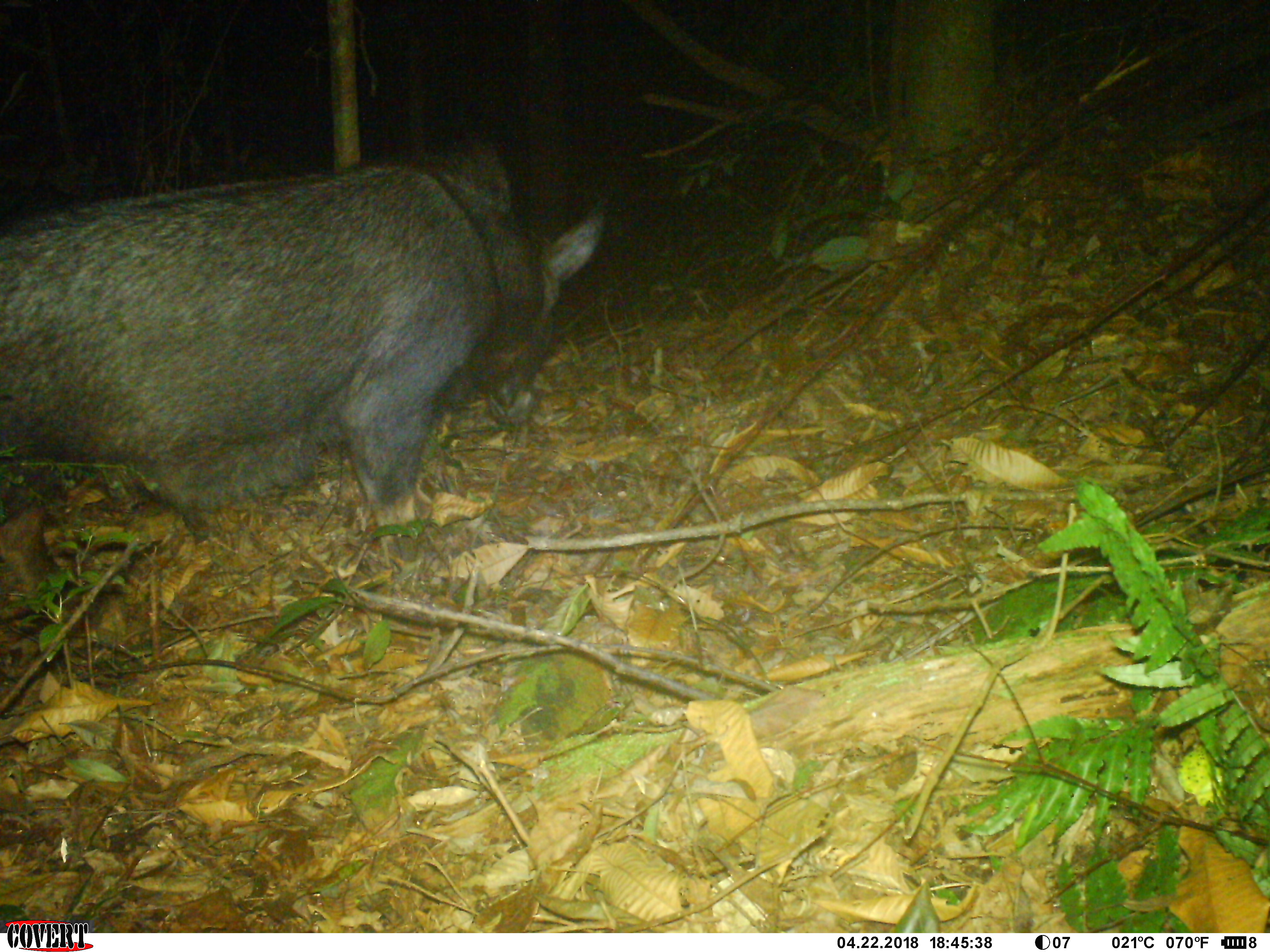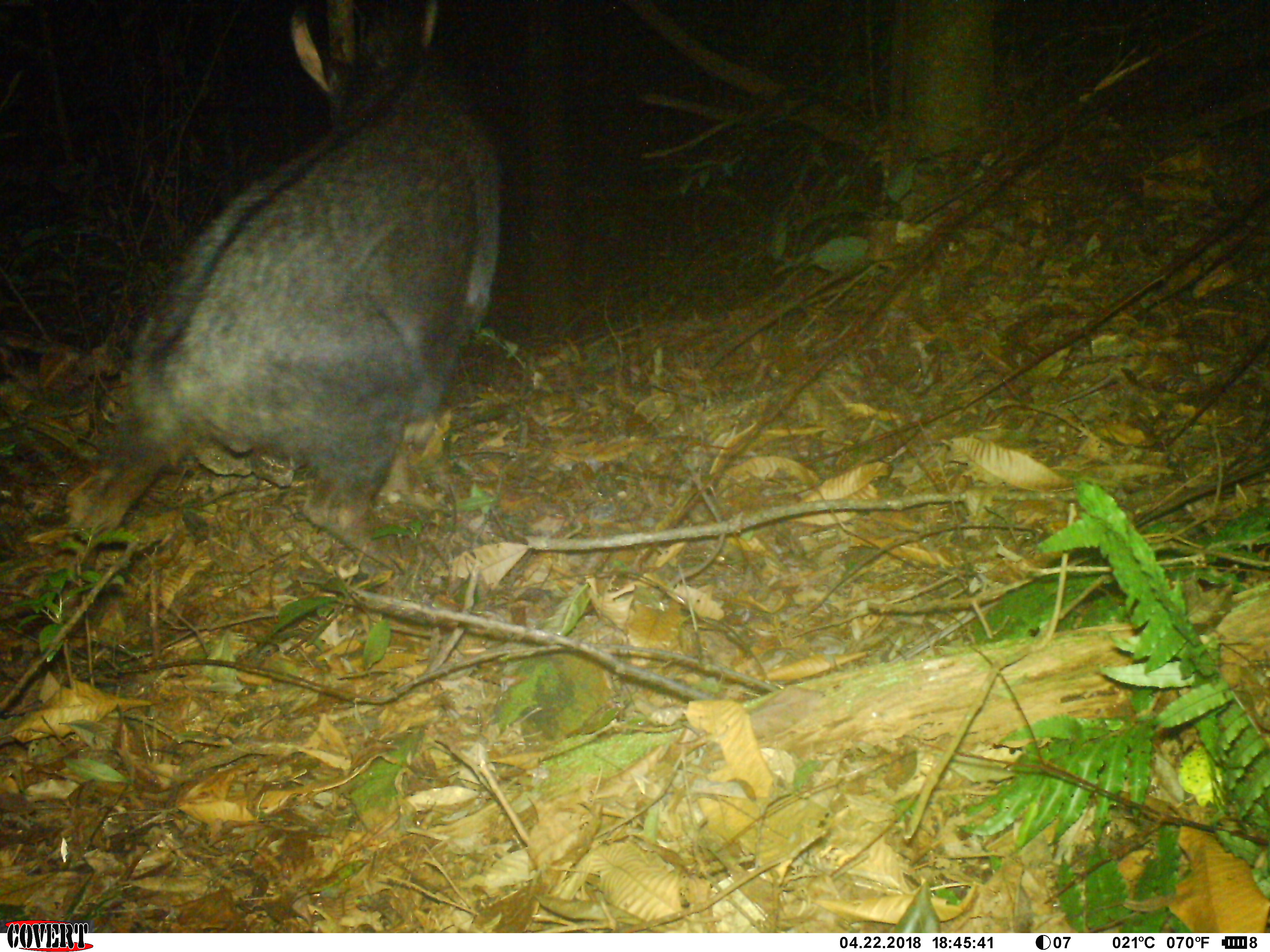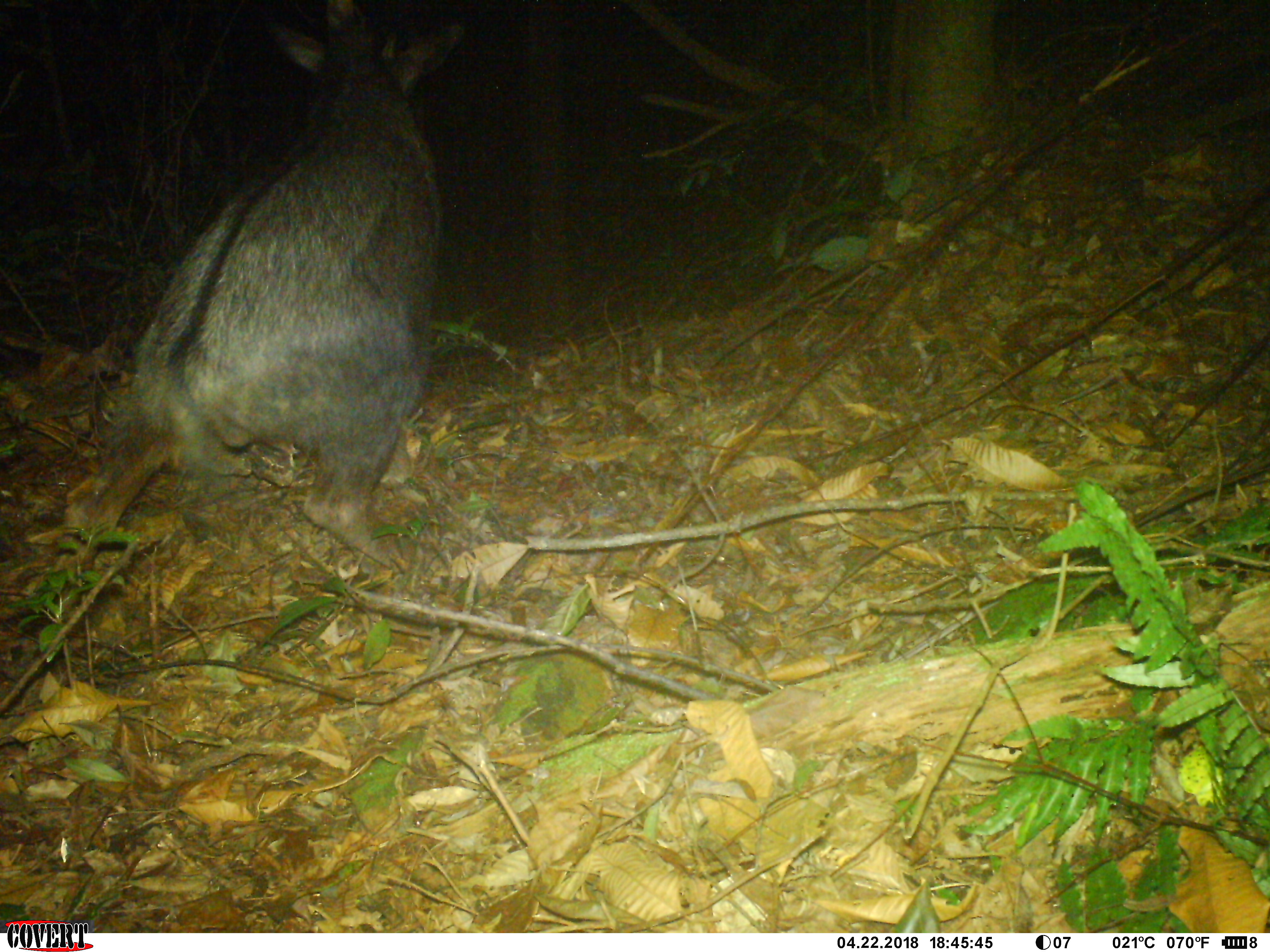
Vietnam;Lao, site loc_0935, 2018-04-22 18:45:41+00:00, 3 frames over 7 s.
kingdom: Animalia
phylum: Chordata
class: Mammalia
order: Artiodactyla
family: Bovidae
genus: Capricornis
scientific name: Capricornis sumatraensis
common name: chinese serow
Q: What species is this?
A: Chinese serow (Capricornis sumatraensis).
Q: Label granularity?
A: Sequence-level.